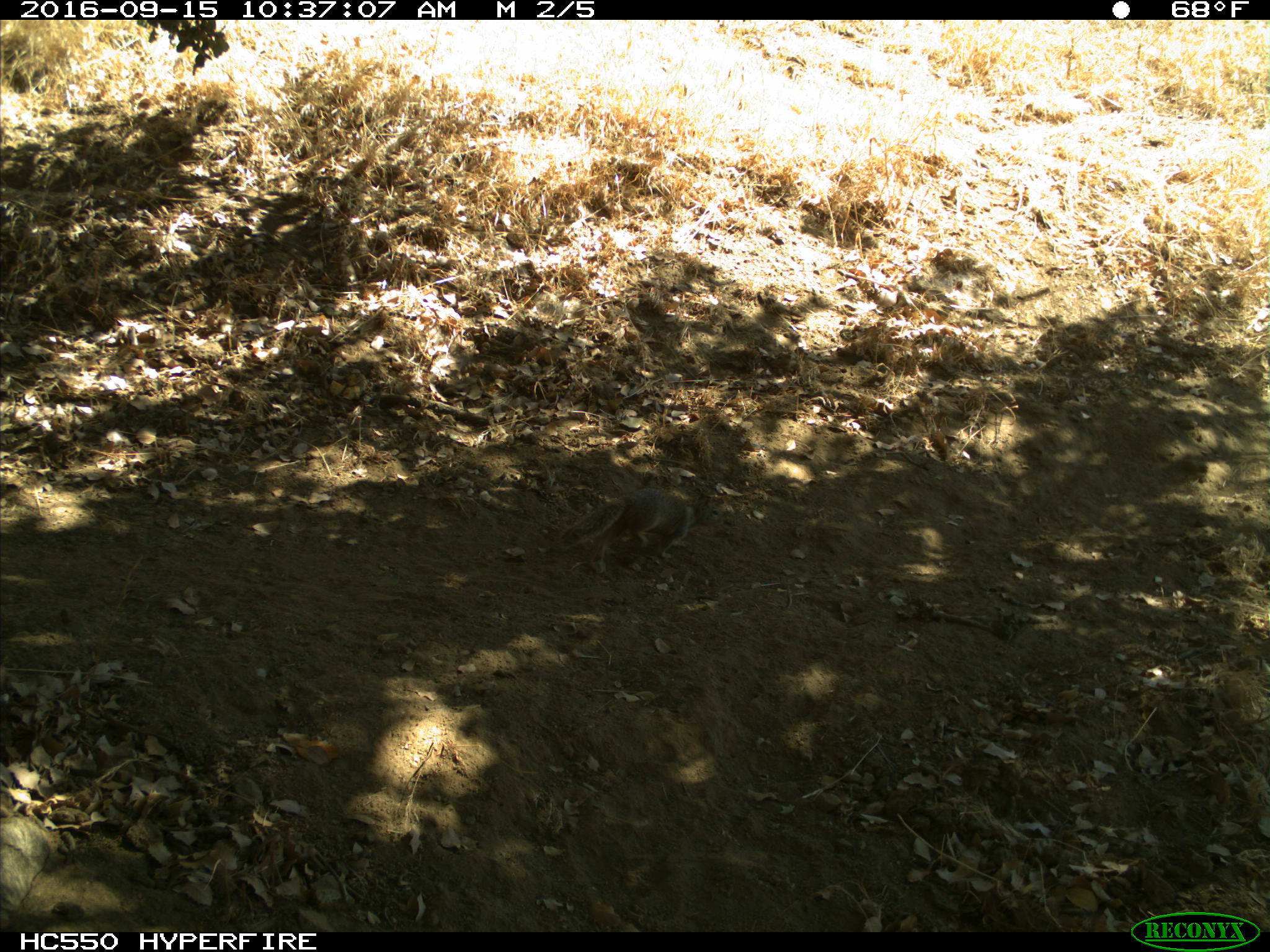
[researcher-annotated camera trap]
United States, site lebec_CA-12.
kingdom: Animalia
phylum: Chordata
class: Mammalia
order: Rodentia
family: Sciuridae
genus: Otospermophilus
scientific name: Otospermophilus beecheyi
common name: california ground squirrel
Otospermophilus beecheyi (california ground squirrel).